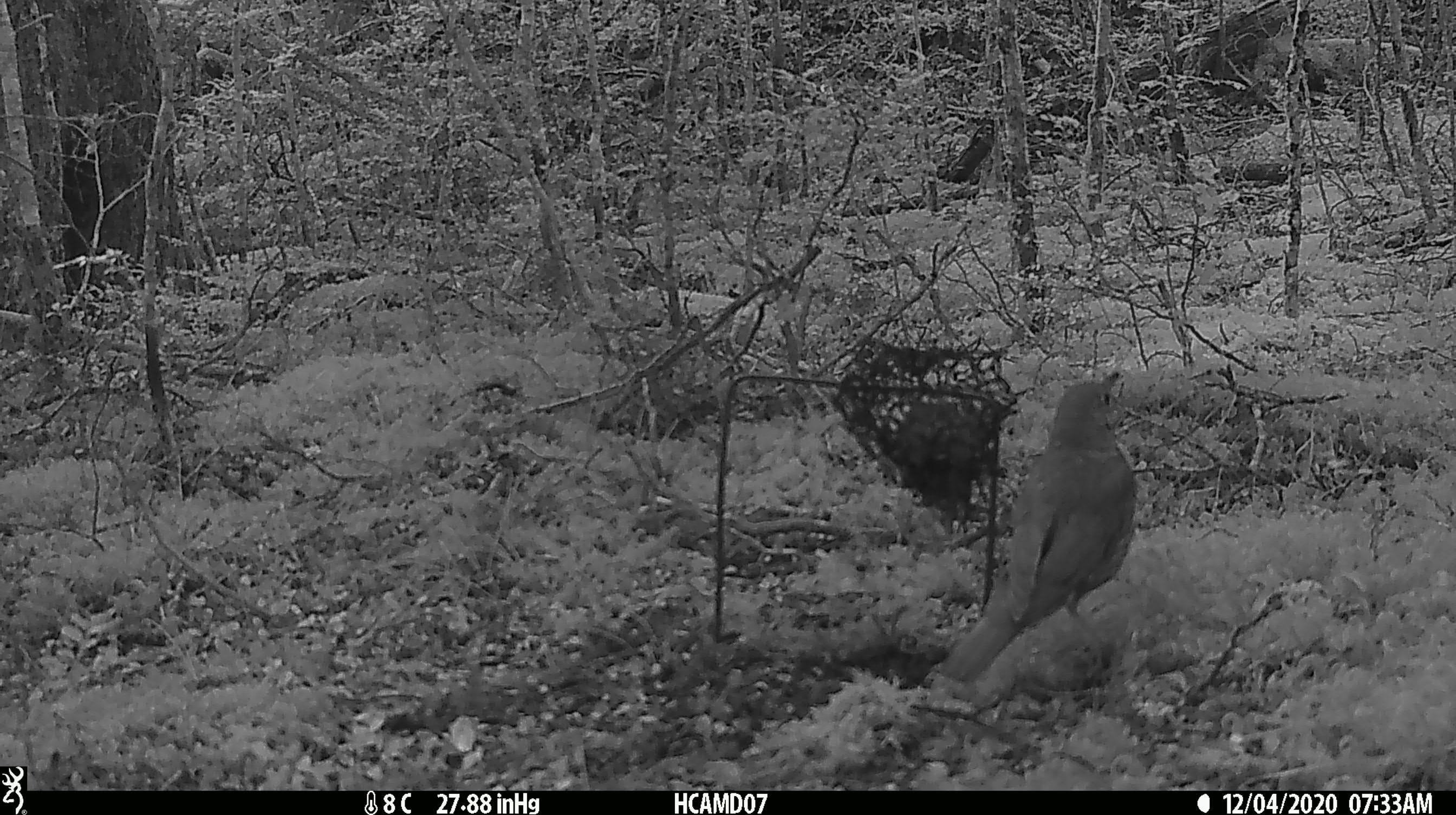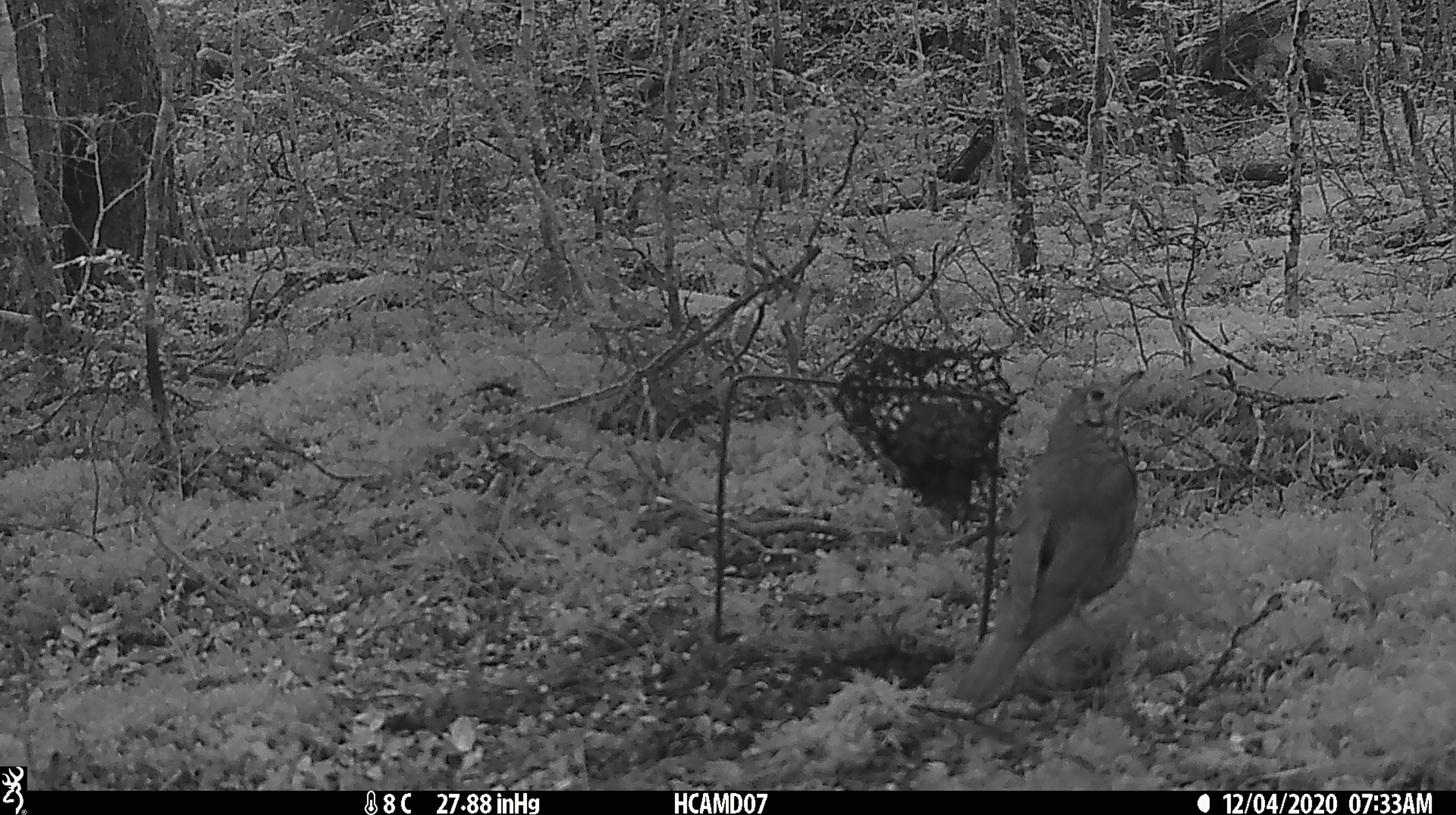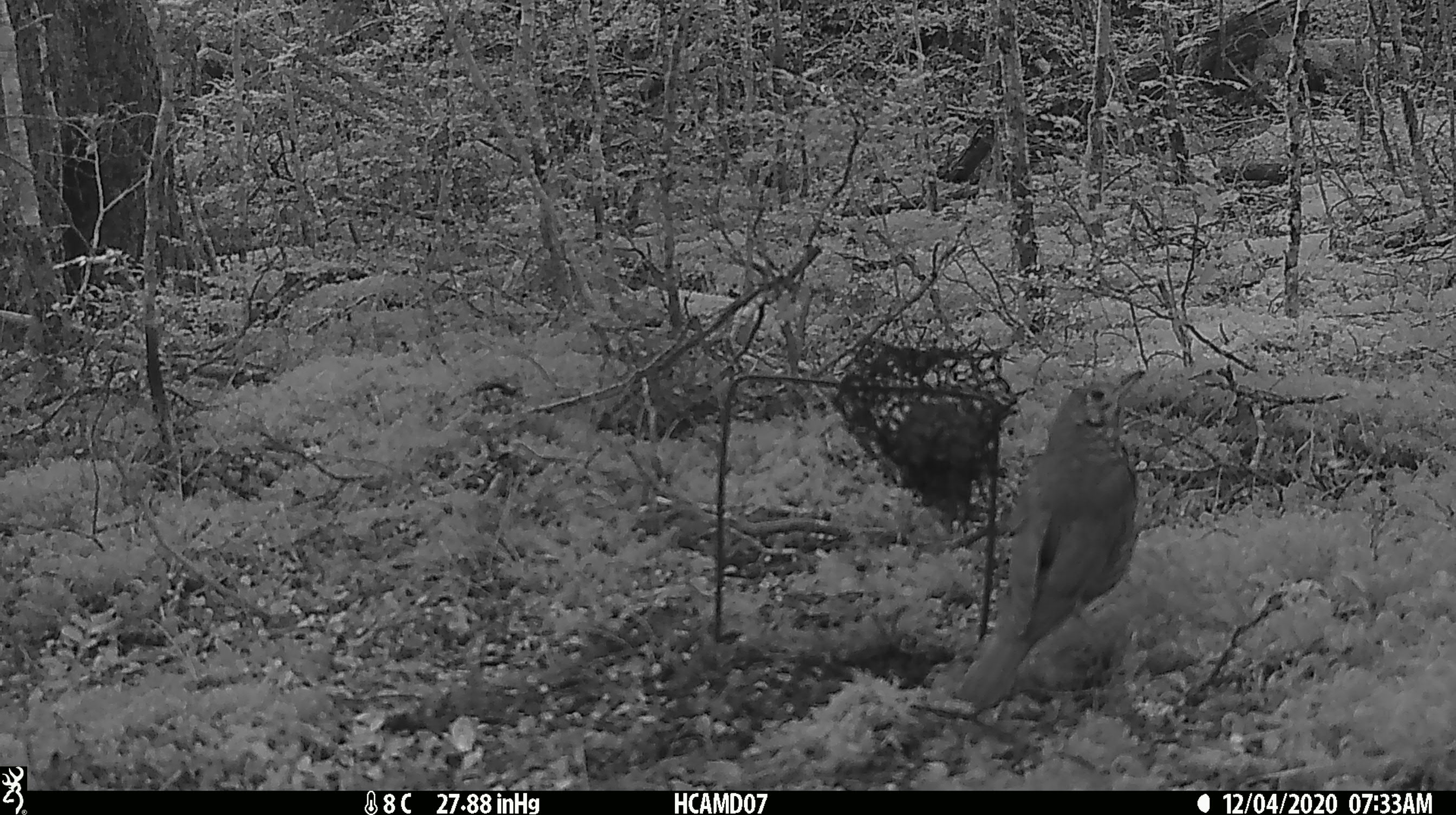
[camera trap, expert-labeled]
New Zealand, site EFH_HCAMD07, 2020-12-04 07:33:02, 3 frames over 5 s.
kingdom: Animalia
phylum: Chordata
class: Aves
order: Passeriformes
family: Turdidae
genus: Turdus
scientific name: Turdus philomelos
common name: song thrush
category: thrush